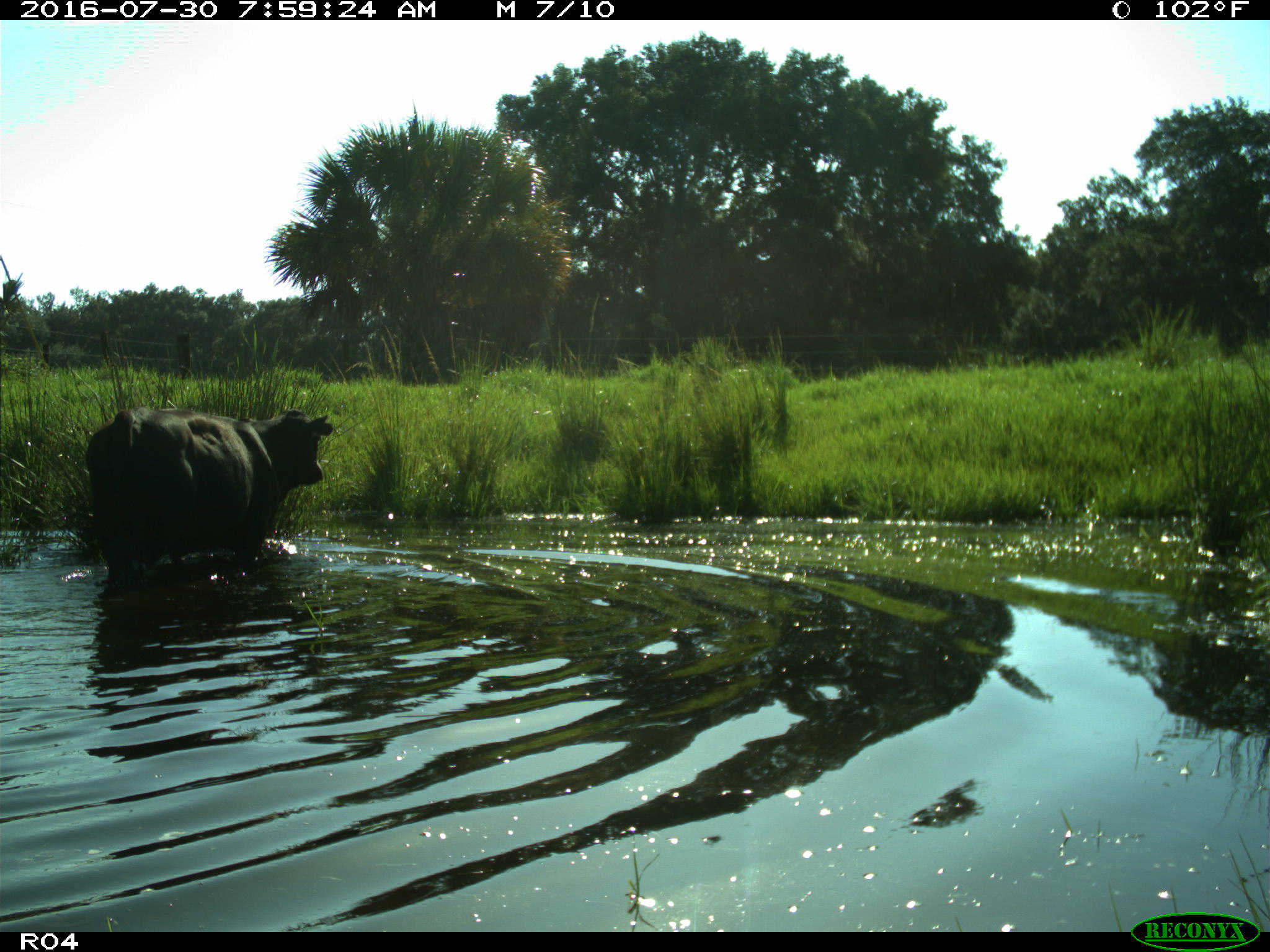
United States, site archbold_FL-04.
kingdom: Animalia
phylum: Chordata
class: Mammalia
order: Artiodactyla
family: Bovidae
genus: Bos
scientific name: Bos taurus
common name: domestic cow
Bos taurus (domestic cow).